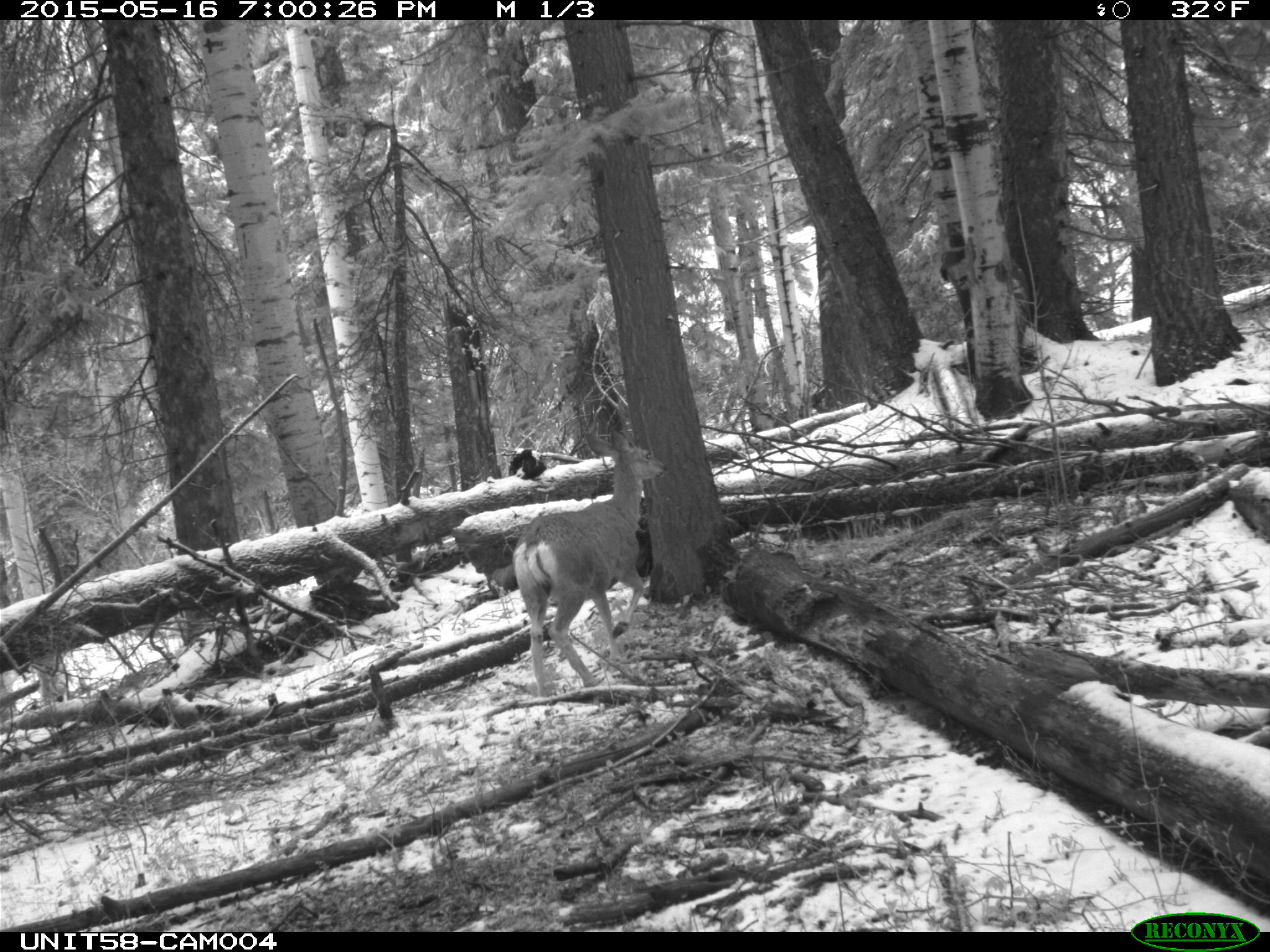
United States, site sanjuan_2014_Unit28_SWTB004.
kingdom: Animalia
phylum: Chordata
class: Mammalia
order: Artiodactyla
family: Cervidae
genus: Odocoileus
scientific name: Odocoileus hemionus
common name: mule deer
Odocoileus hemionus (mule deer).